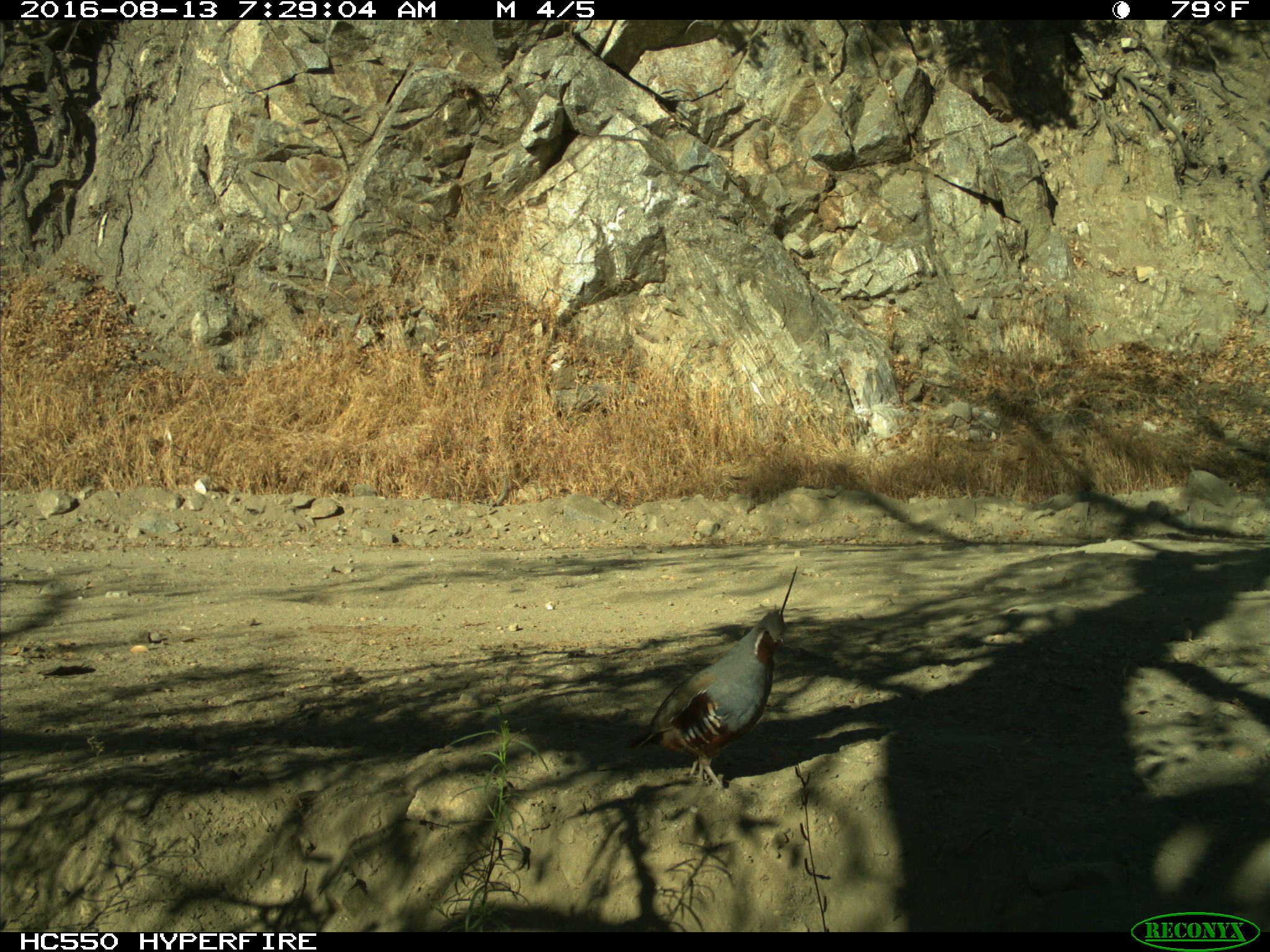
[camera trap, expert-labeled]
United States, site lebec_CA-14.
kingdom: Animalia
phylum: Chordata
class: Aves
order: Galliformes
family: Odontophoridae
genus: Callipepla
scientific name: Callipepla californica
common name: california quail